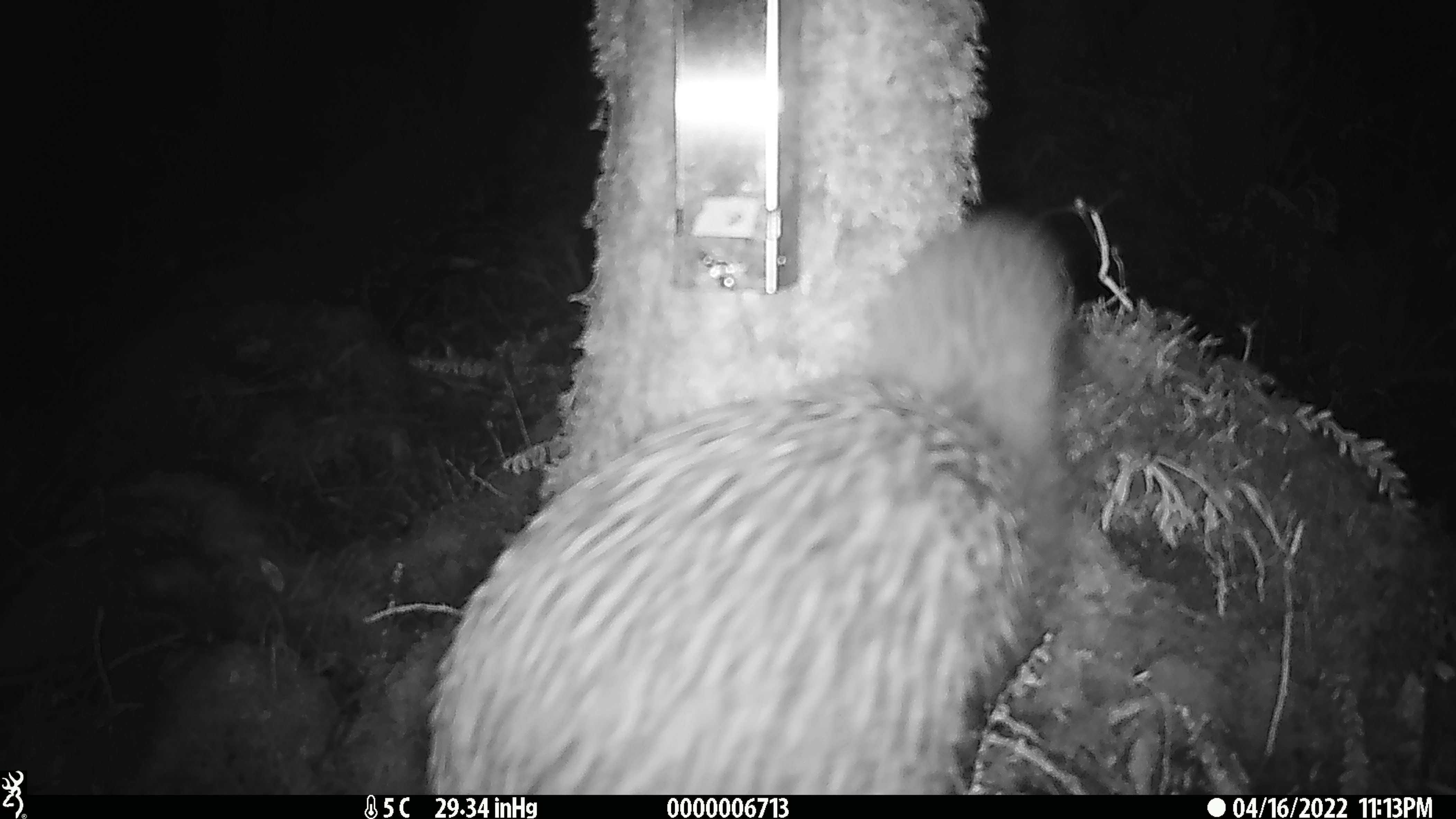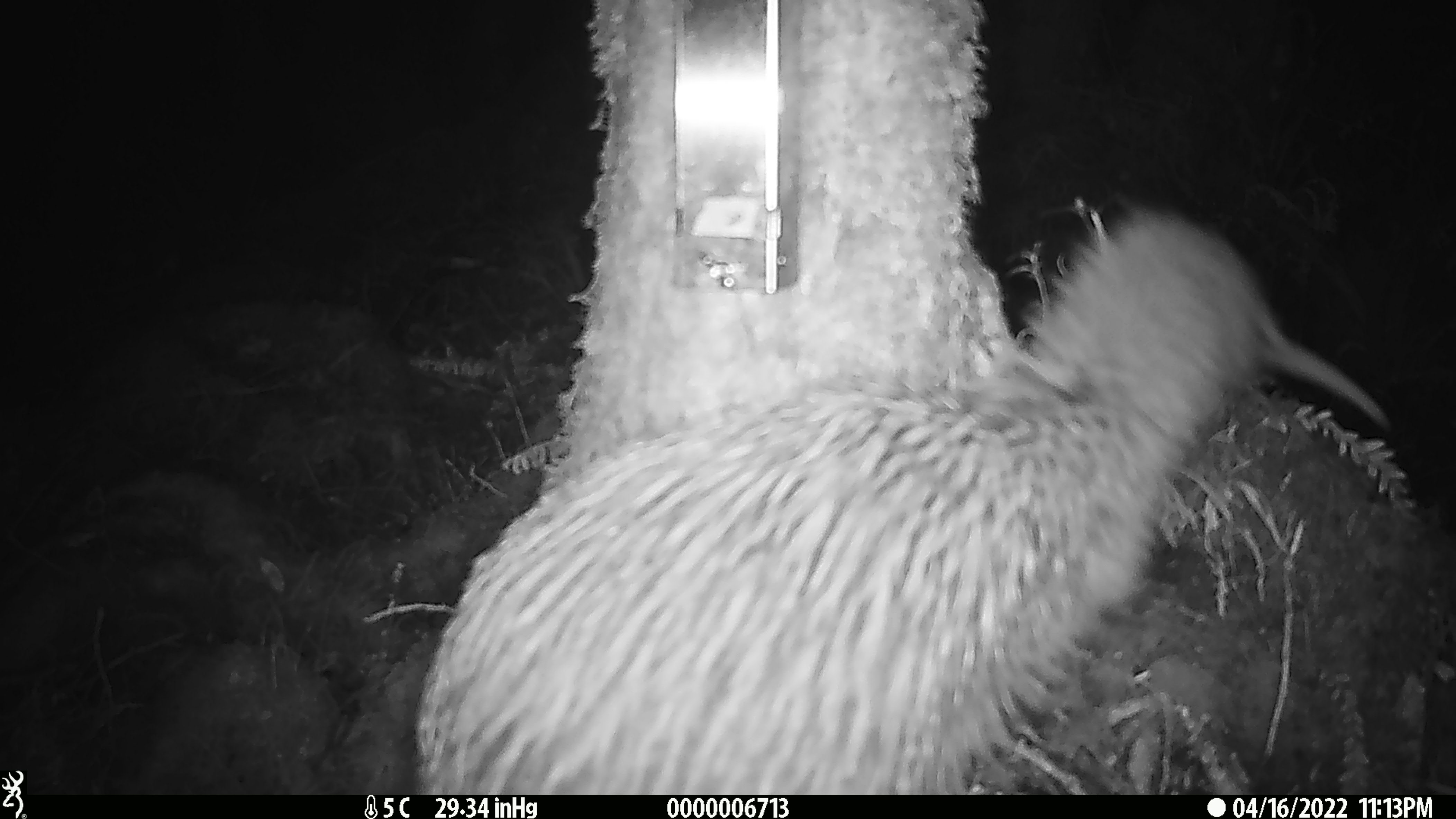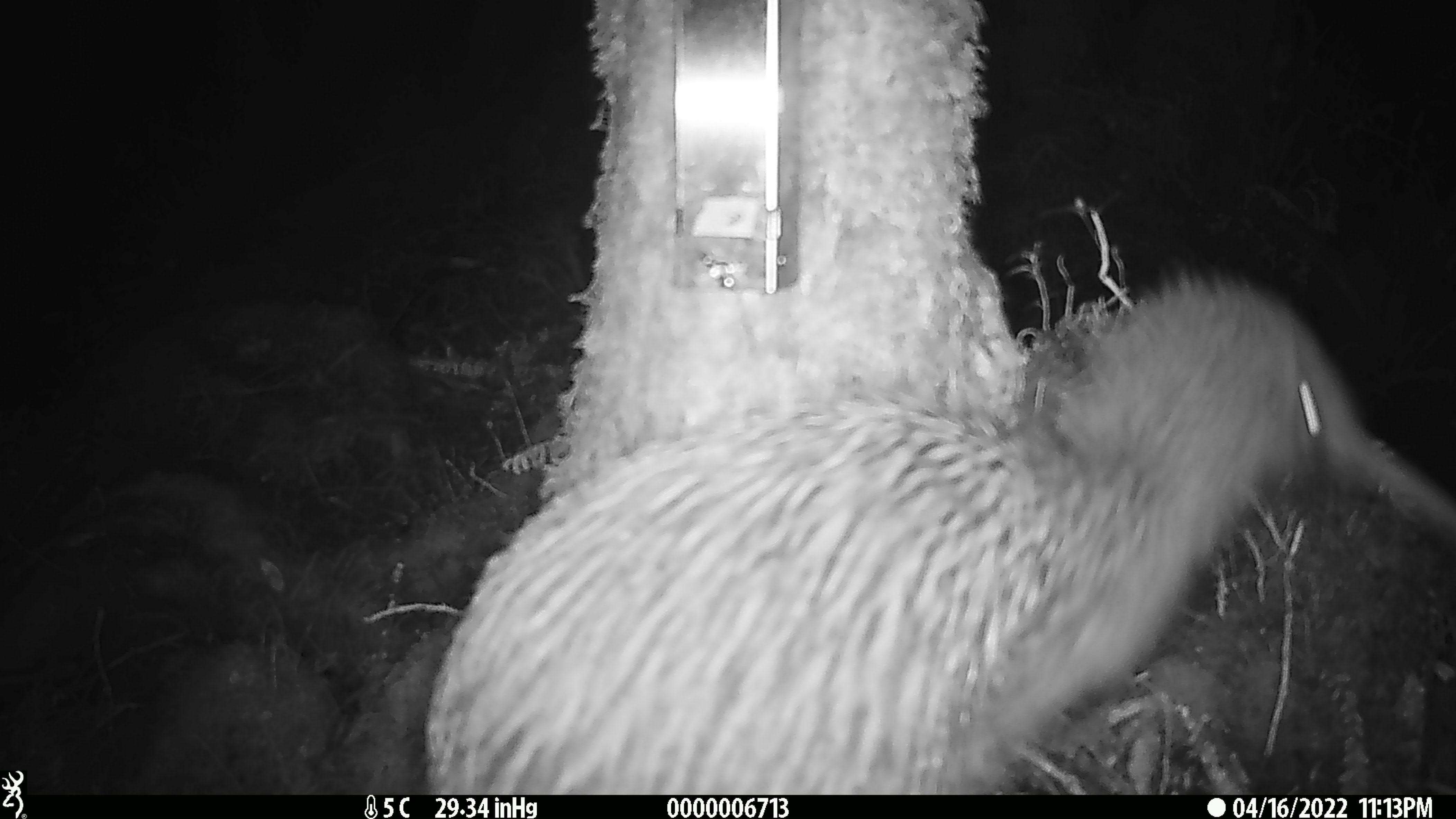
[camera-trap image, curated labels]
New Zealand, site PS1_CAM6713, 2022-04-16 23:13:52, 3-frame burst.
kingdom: Animalia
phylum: Chordata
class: Aves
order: Apterygiformes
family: Apterygidae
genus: Apteryx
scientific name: Apteryx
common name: kiwi